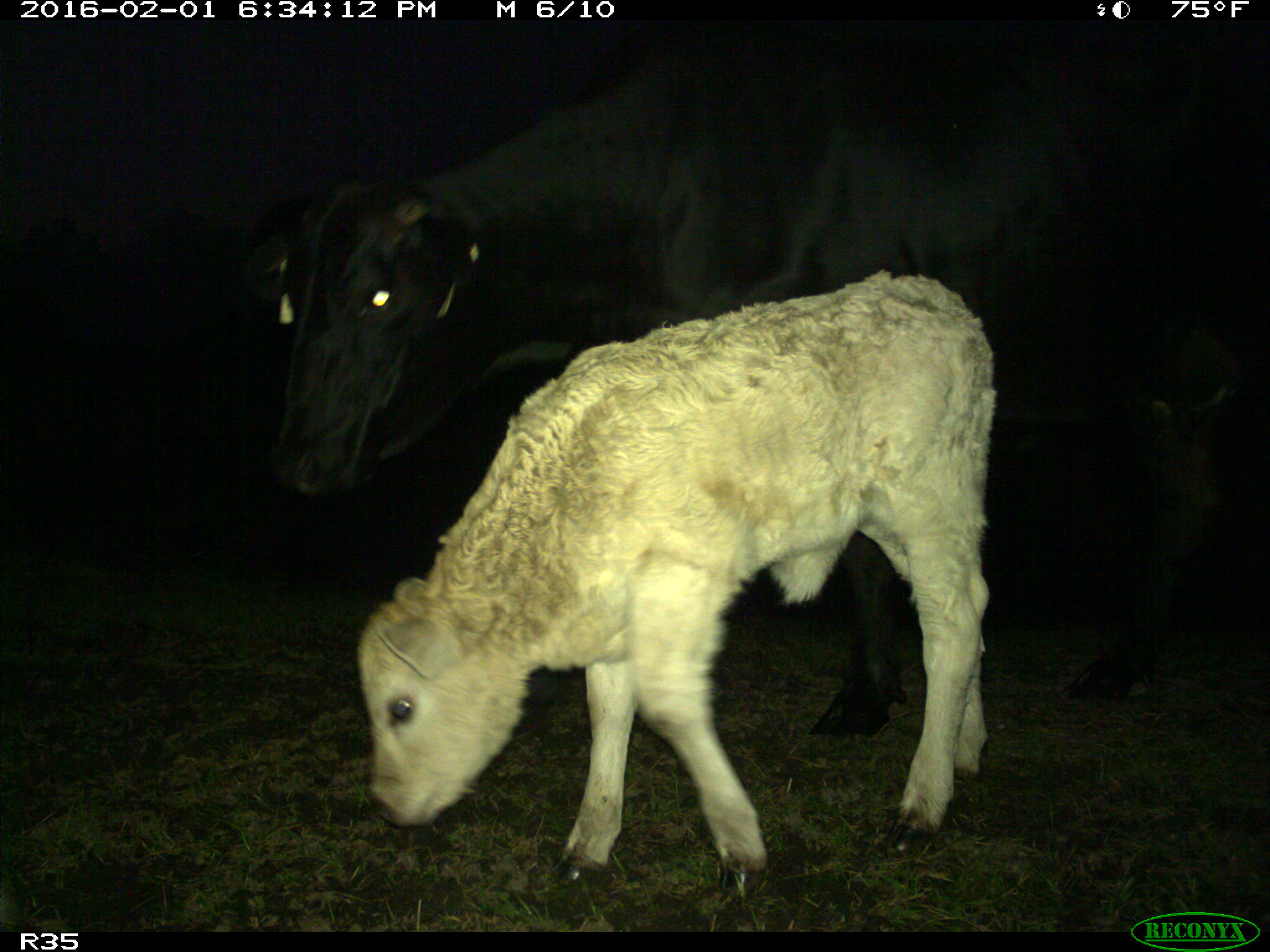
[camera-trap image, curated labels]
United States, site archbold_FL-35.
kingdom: Animalia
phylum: Chordata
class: Mammalia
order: Artiodactyla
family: Bovidae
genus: Bos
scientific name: Bos taurus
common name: domestic cow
Bos taurus (domestic cow).